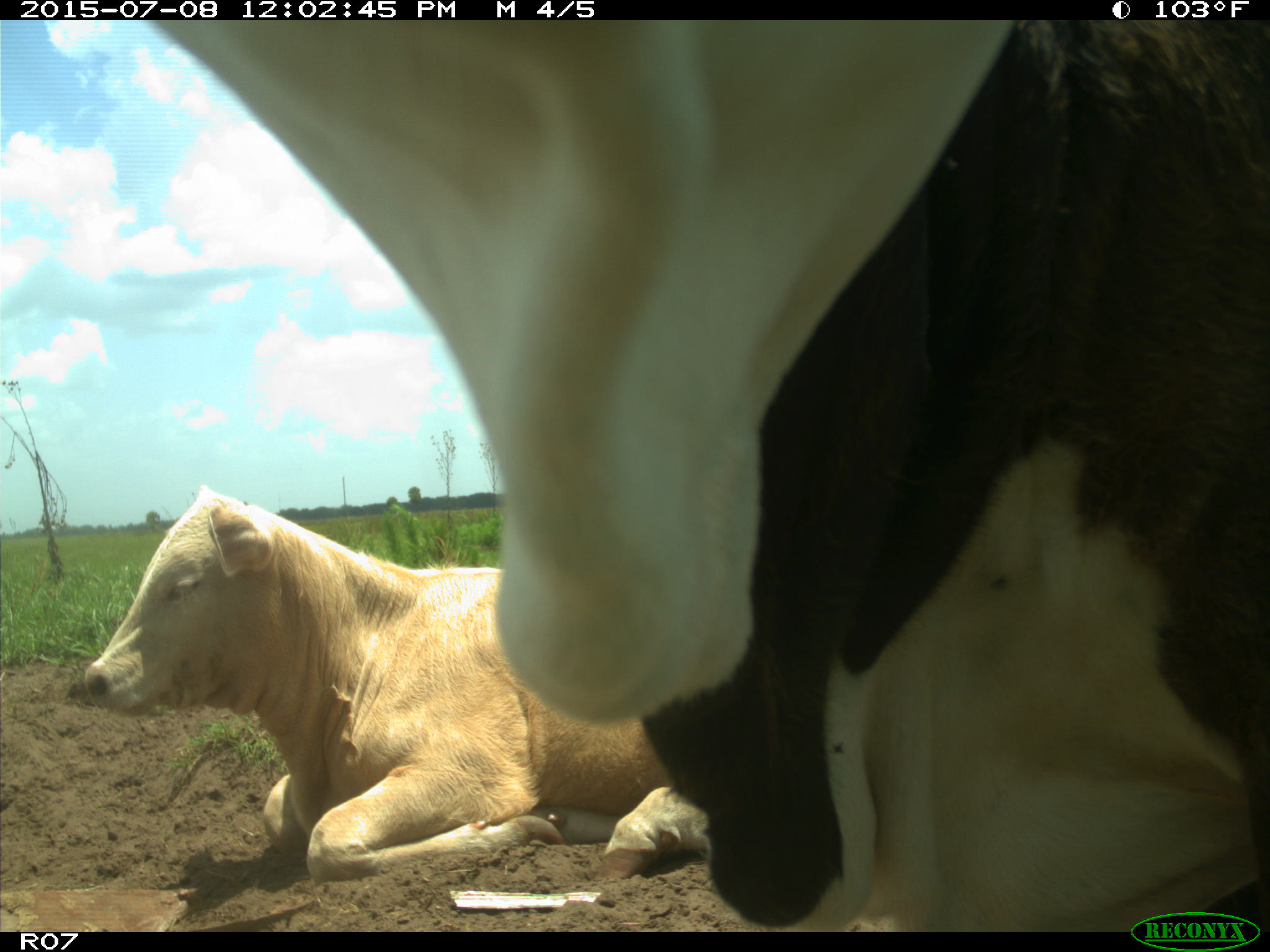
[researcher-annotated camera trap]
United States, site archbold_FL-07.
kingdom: Animalia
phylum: Chordata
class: Mammalia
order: Artiodactyla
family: Bovidae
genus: Bos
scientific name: Bos taurus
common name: domestic cow